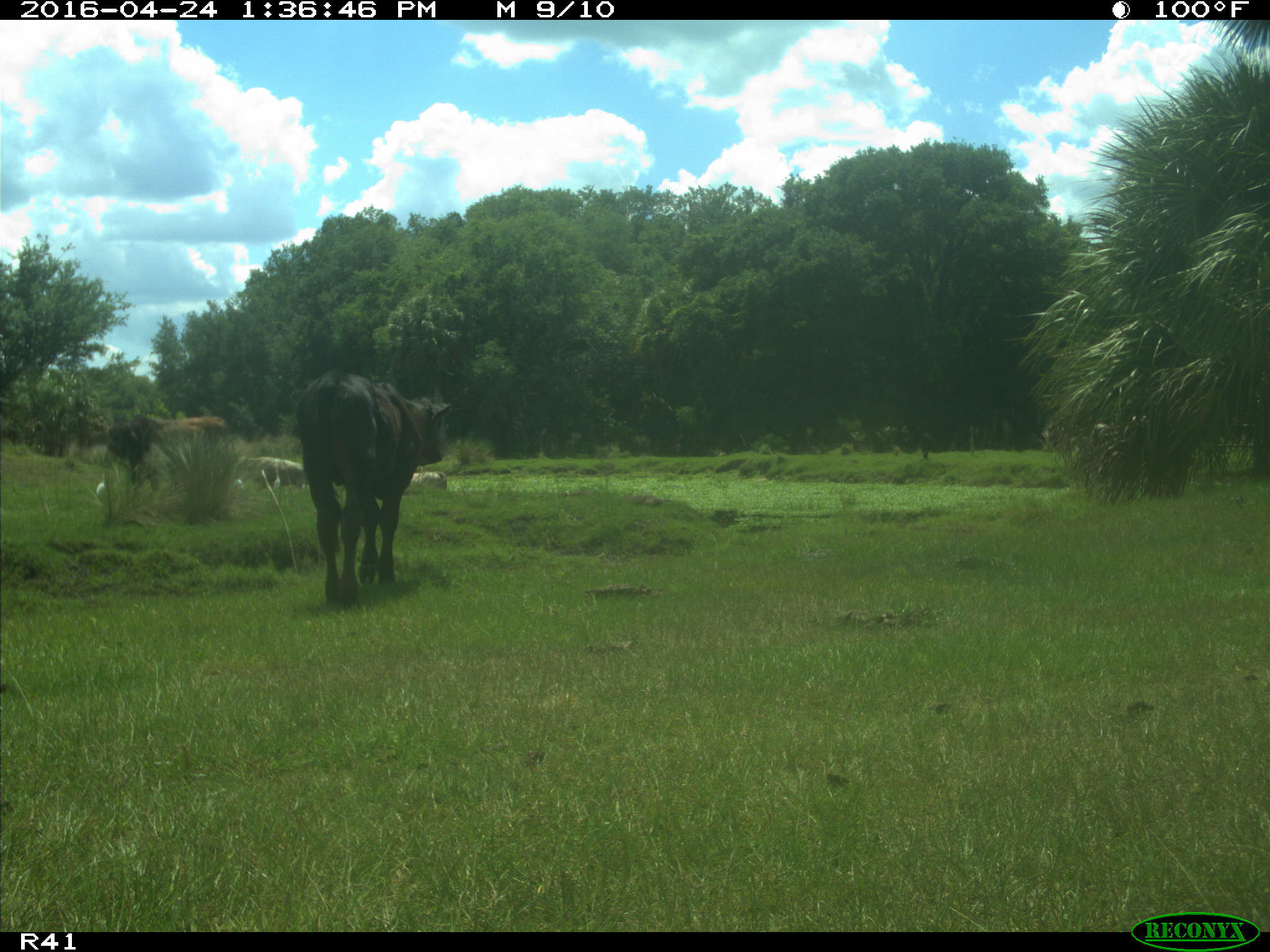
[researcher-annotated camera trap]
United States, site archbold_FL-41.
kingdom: Animalia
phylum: Chordata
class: Mammalia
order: Artiodactyla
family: Bovidae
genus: Bos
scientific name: Bos taurus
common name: domestic cow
Bos taurus (domestic cow).